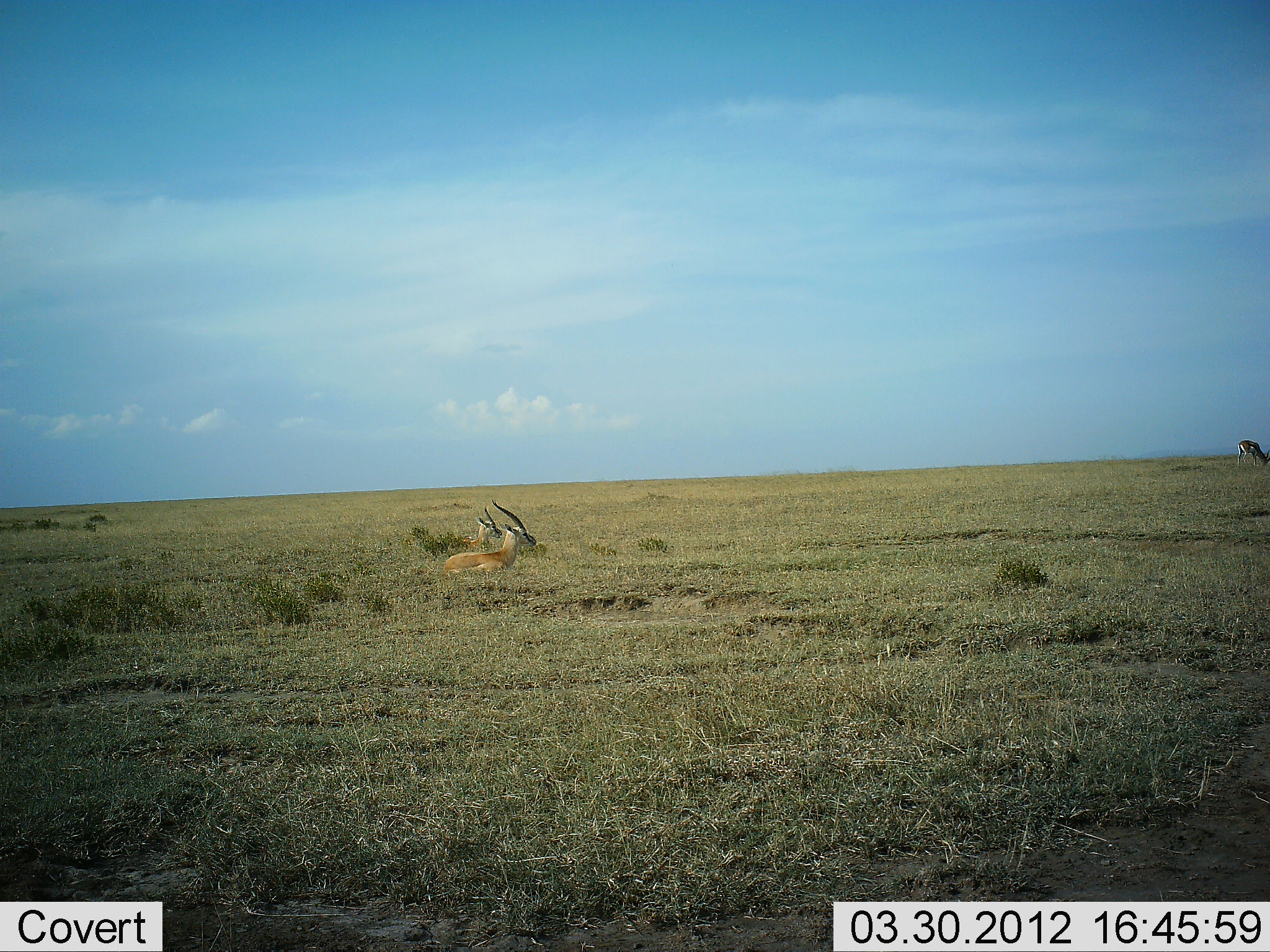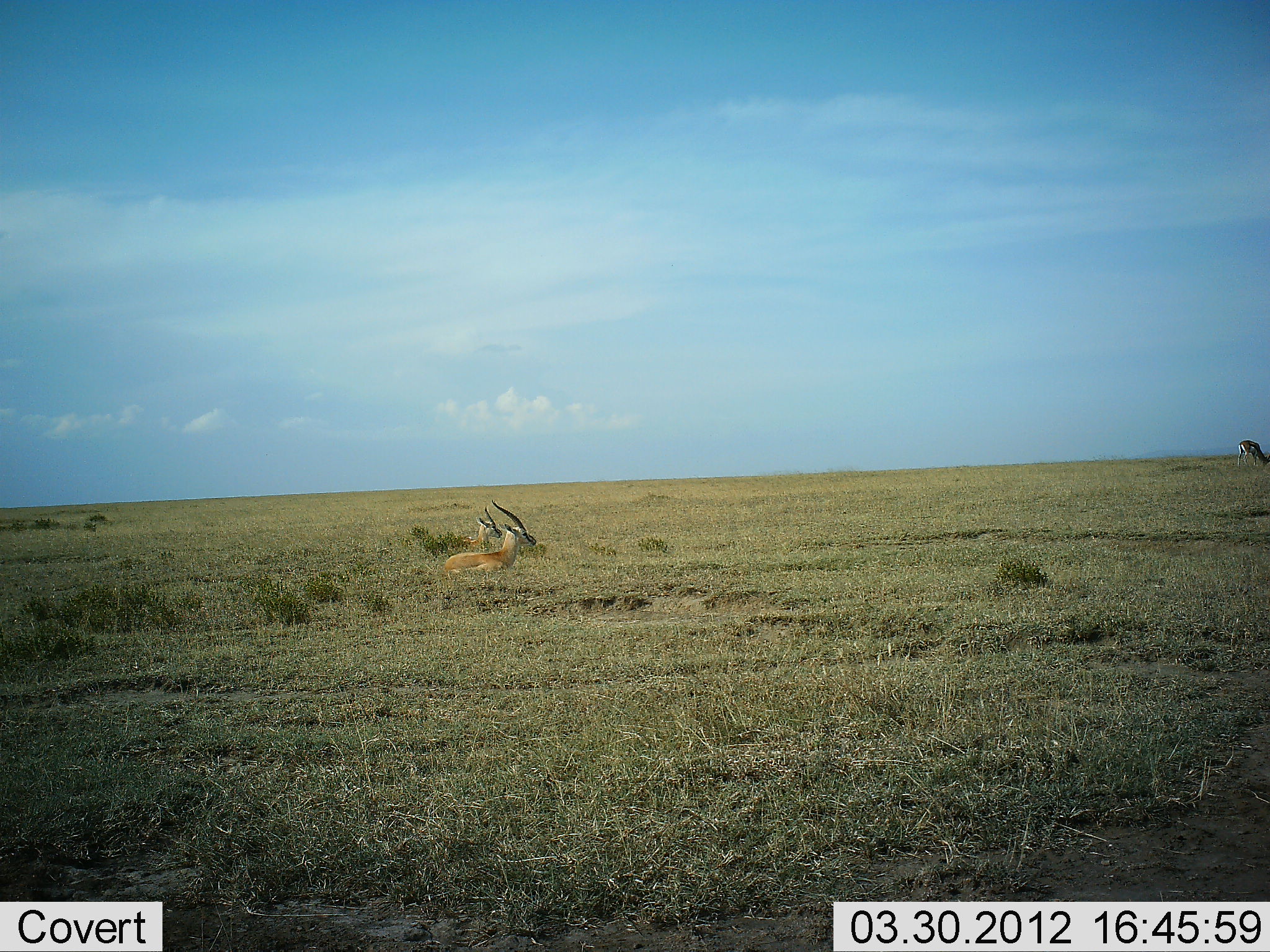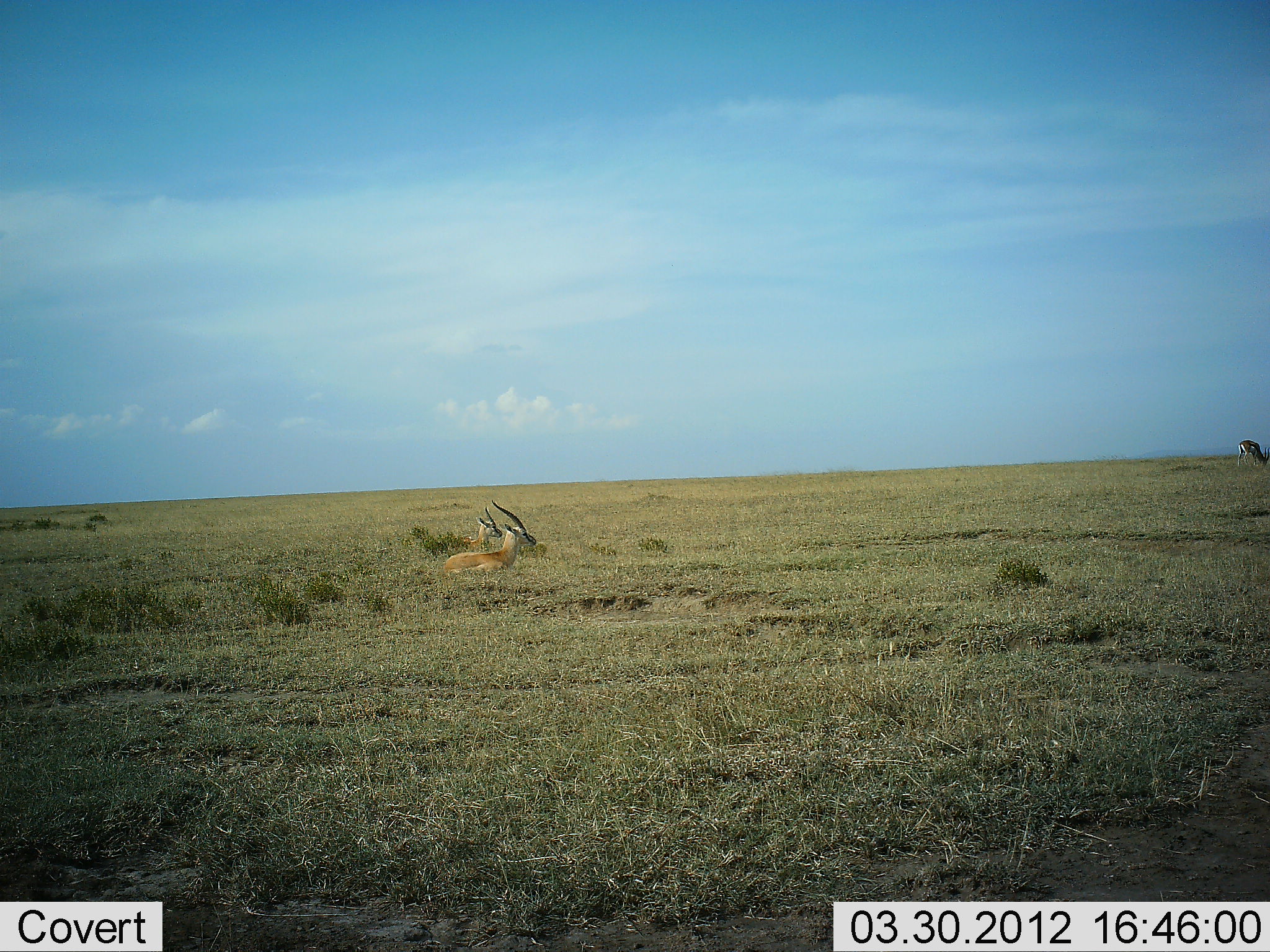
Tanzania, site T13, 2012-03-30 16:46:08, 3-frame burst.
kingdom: Animalia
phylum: Chordata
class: Mammalia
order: Artiodactyla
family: Bovidae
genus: Nanger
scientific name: Nanger granti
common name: grant's gazelle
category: gazellegrants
Gazellegrants (grant's gazelle) (Nanger granti), count 3. Behavior (volunteer vote fractions): standing 7%, resting 86%, moving 14%, interacting 0%. Young present (vote fraction): 0%. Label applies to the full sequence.